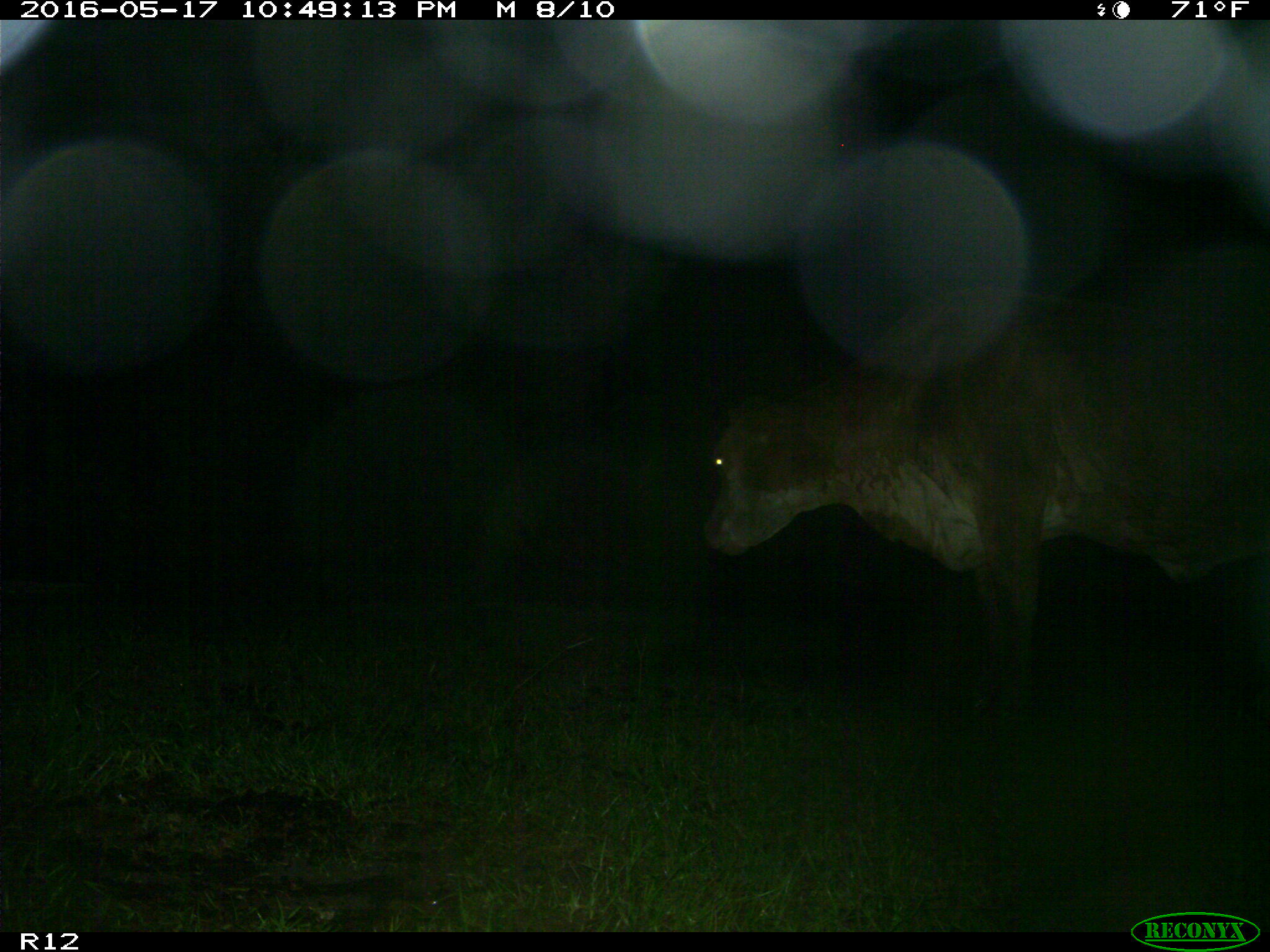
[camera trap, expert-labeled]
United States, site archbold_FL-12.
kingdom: Animalia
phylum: Chordata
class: Mammalia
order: Artiodactyla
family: Bovidae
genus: Bos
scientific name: Bos taurus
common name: domestic cow